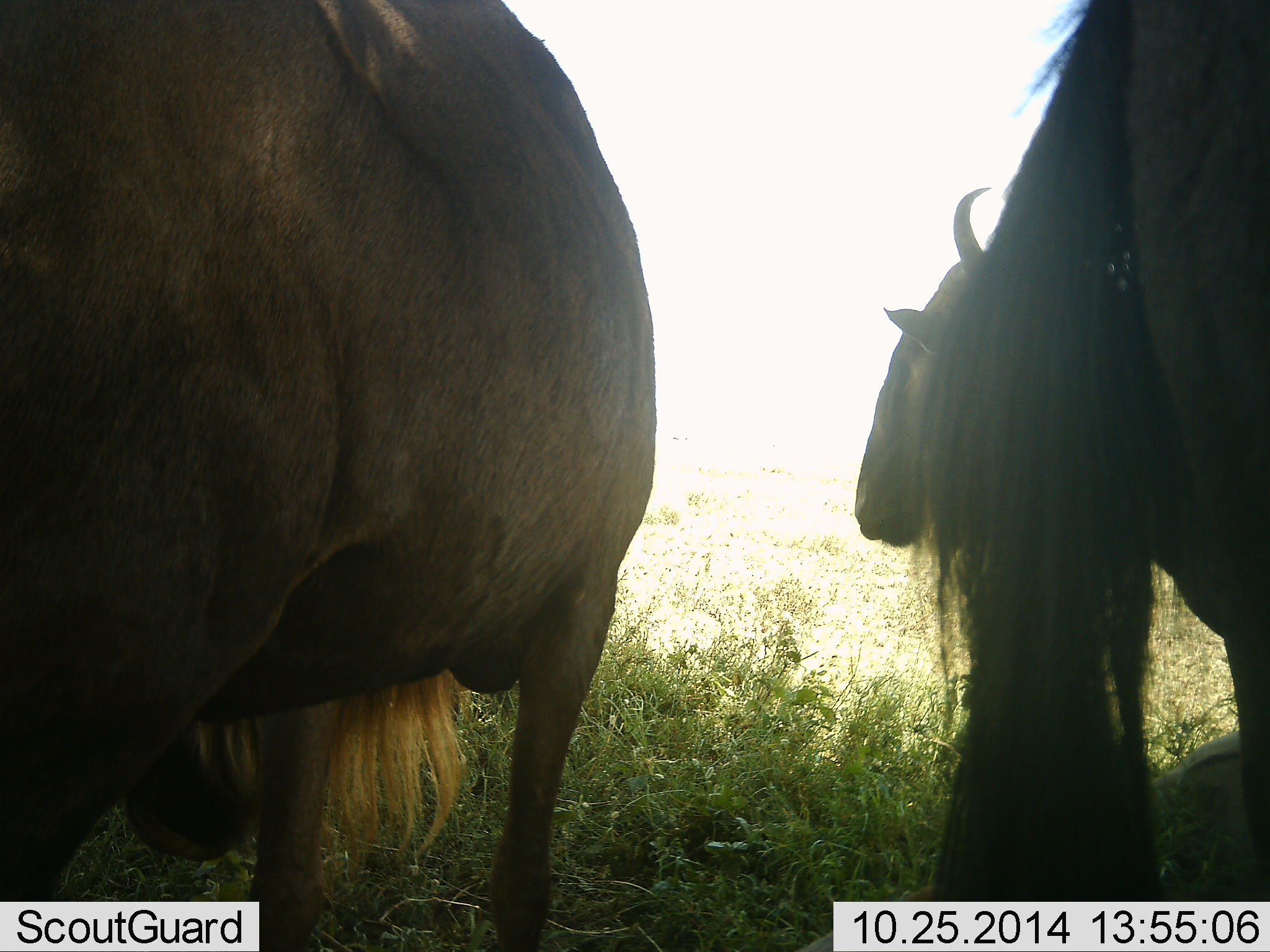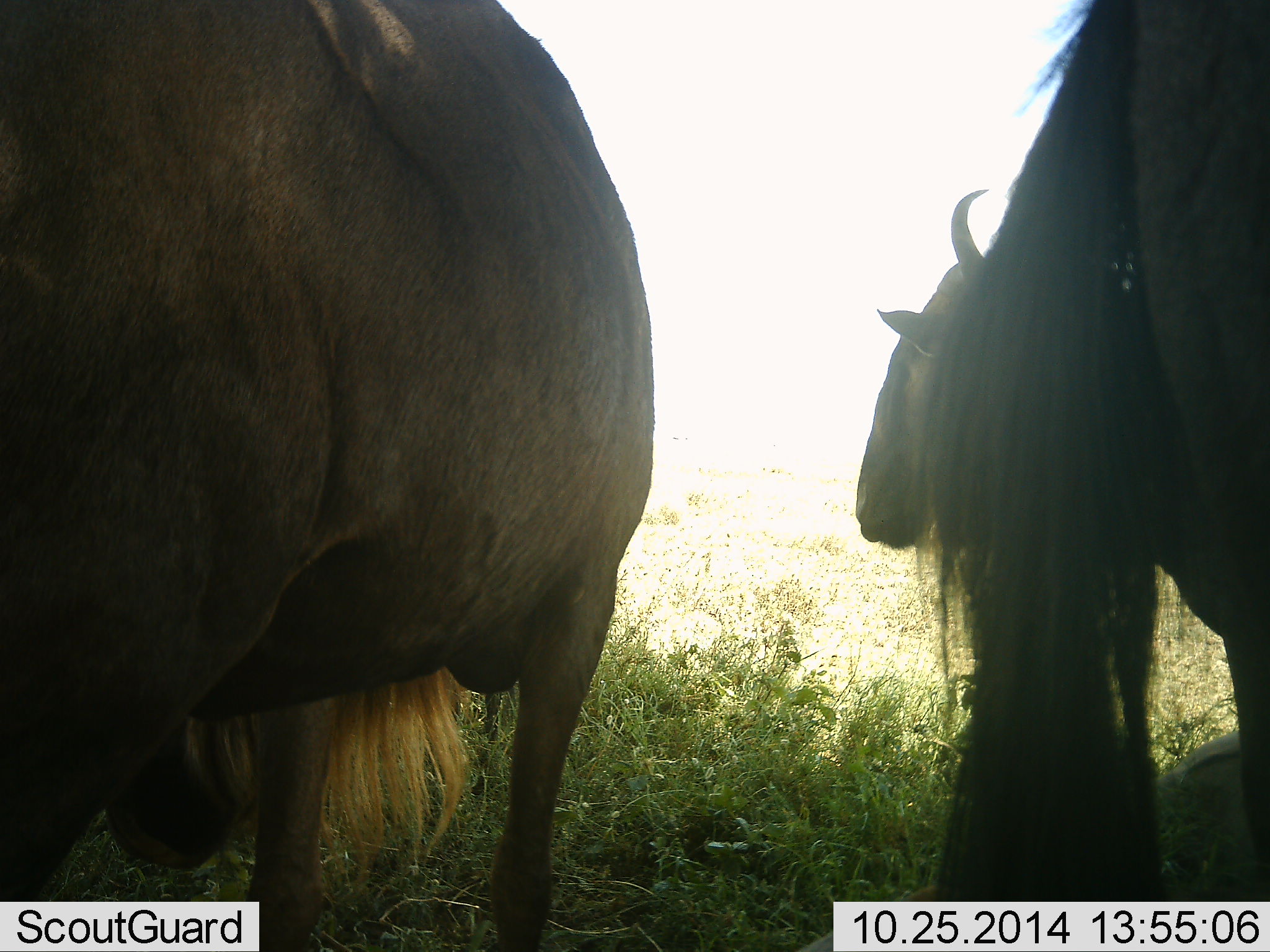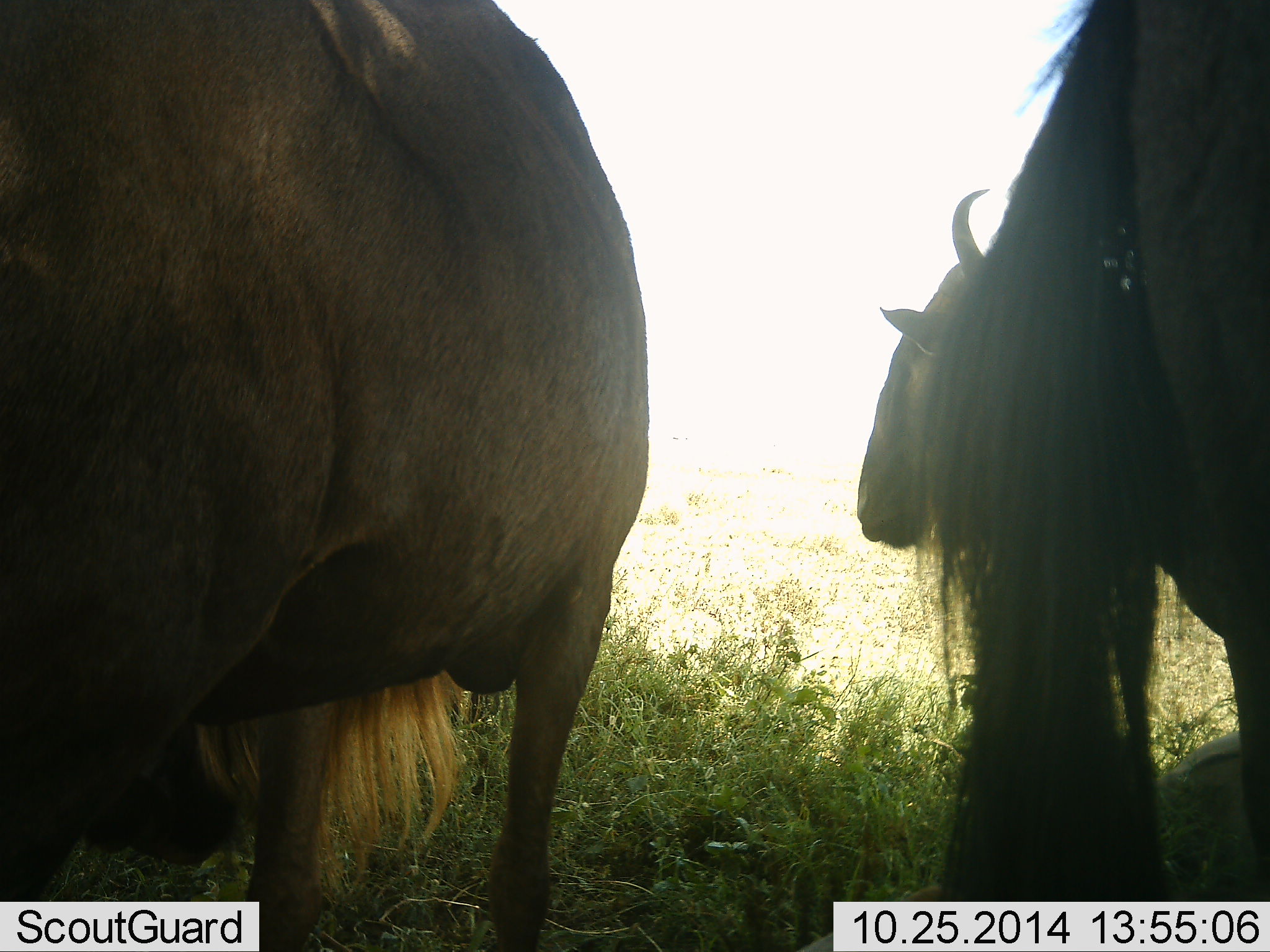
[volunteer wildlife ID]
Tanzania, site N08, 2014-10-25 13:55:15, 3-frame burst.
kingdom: Animalia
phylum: Chordata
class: Mammalia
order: Artiodactyla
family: Bovidae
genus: Connochaetes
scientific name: Connochaetes taurinus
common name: blue wildebeest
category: wildebeest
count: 2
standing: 91%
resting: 9%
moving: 0%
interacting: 9%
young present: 0%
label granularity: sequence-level